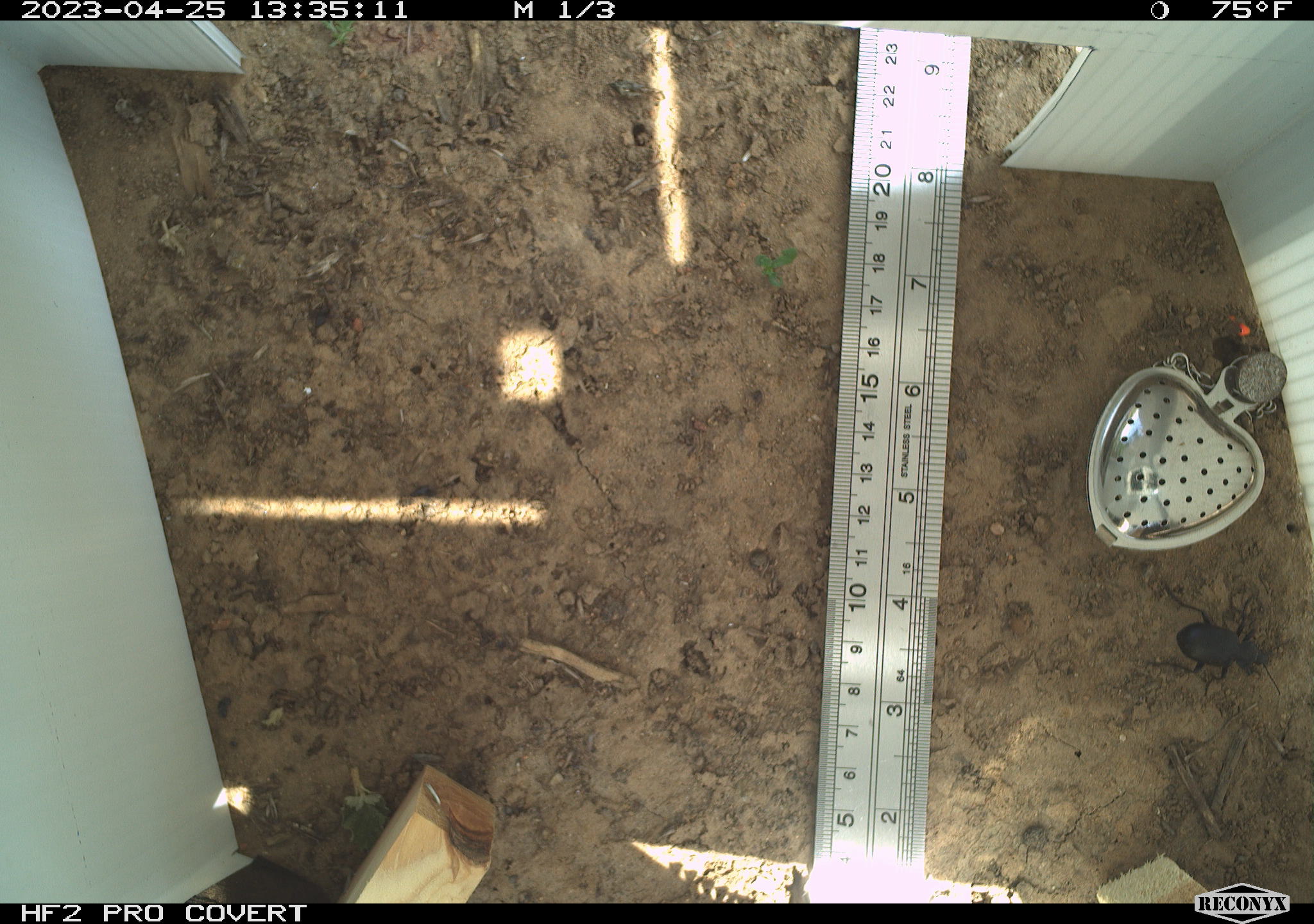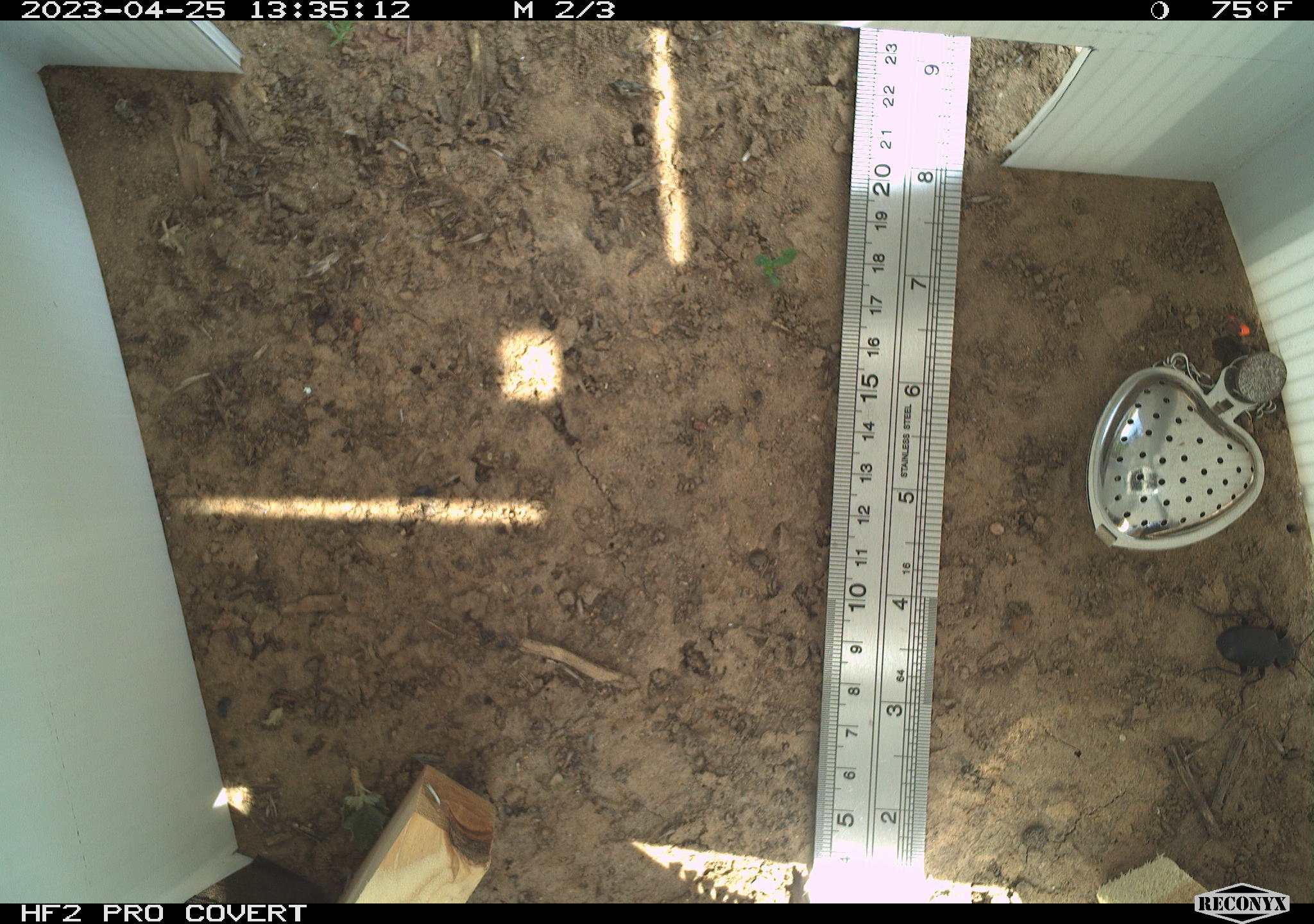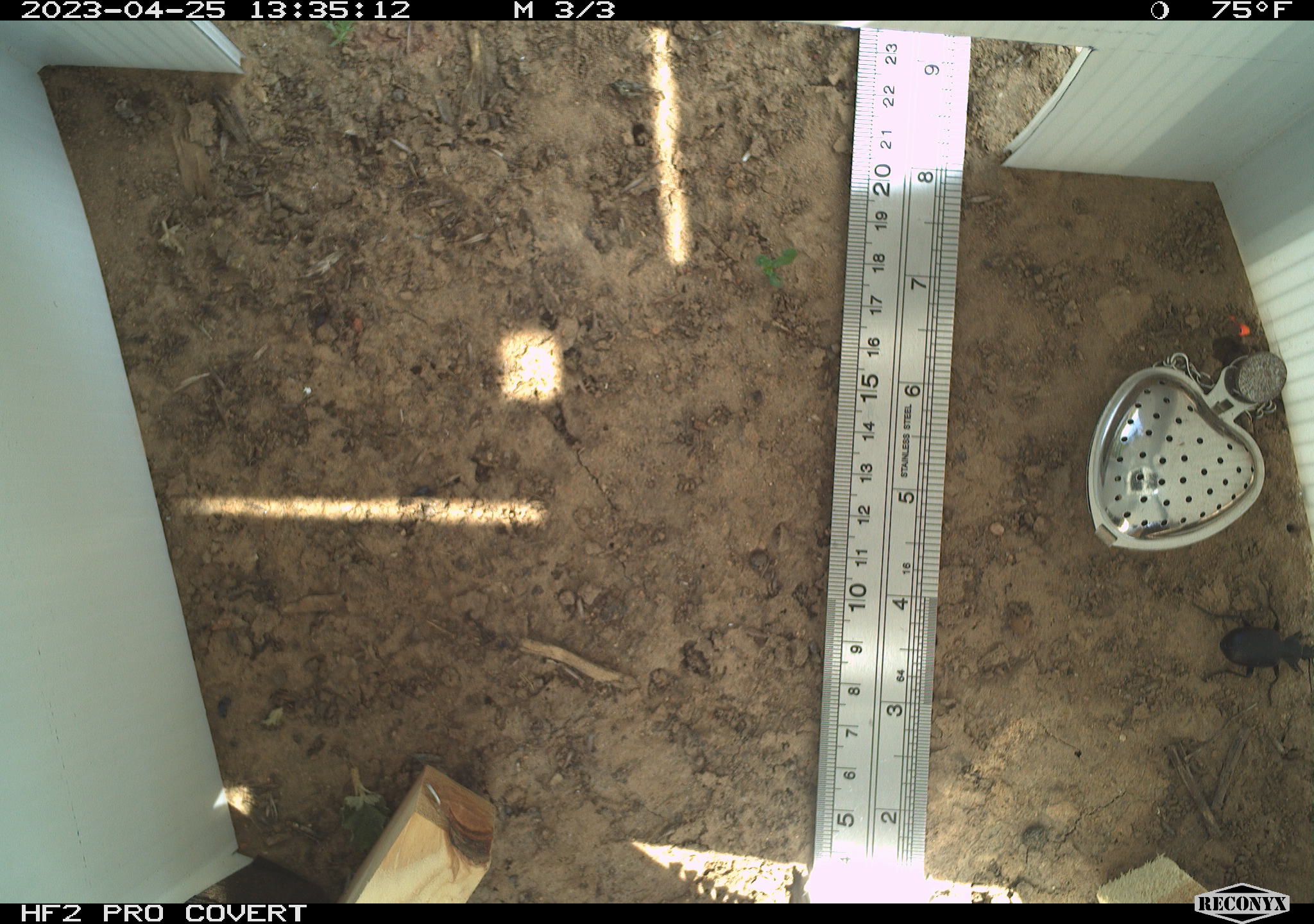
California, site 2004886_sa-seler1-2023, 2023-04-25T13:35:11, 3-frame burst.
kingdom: Animalia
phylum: Arthropoda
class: Insecta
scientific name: Insecta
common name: insect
Insect (Insecta).